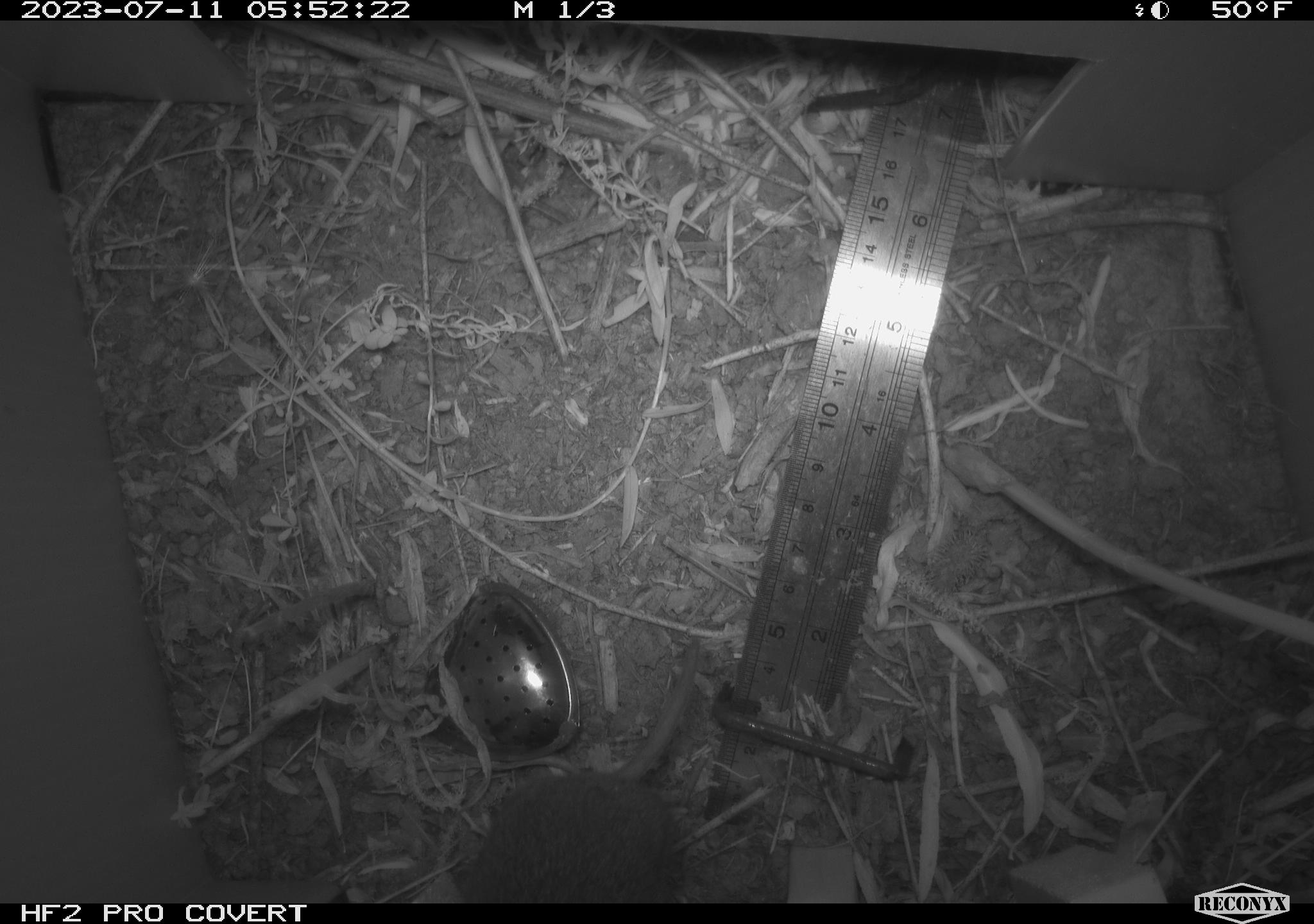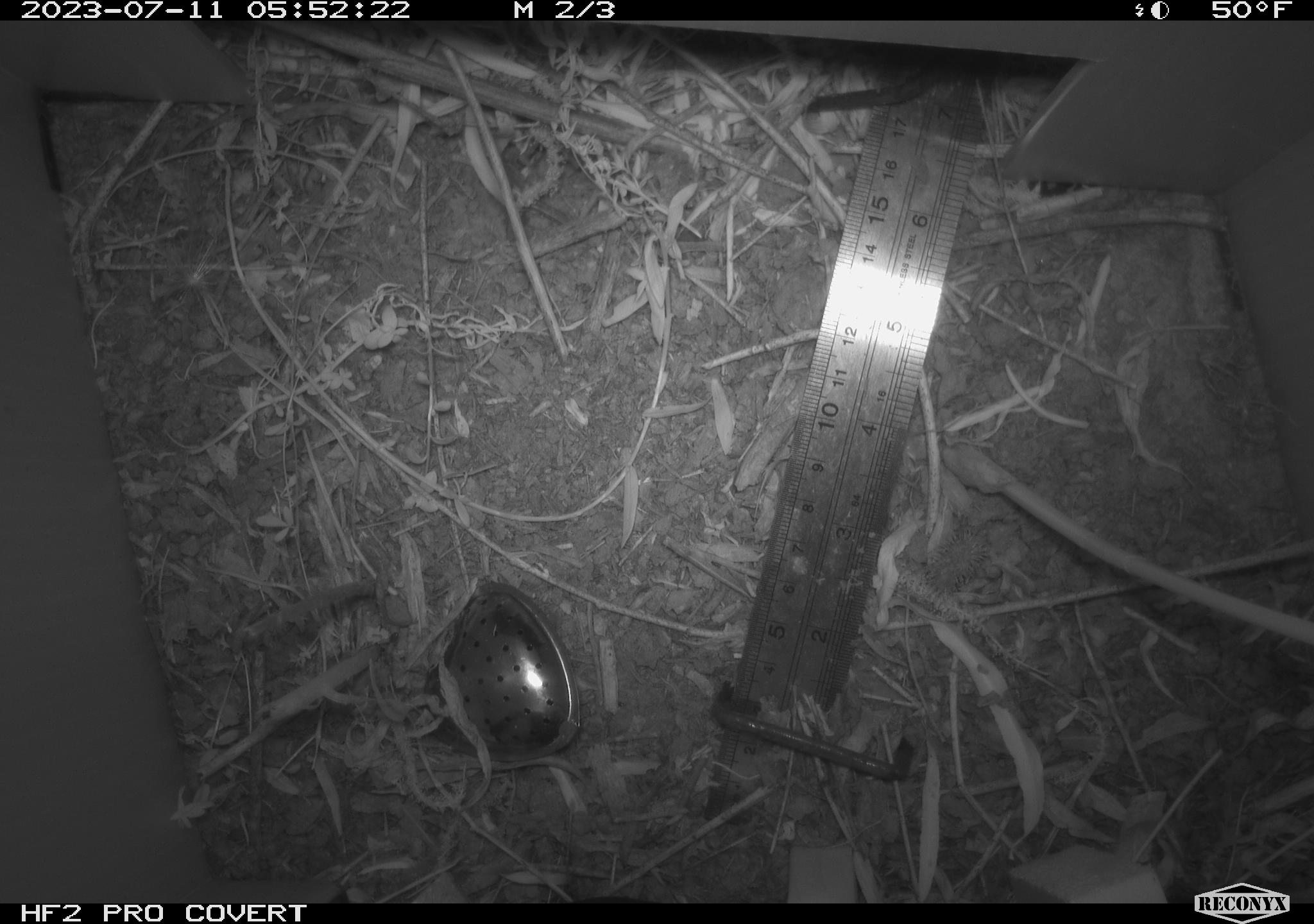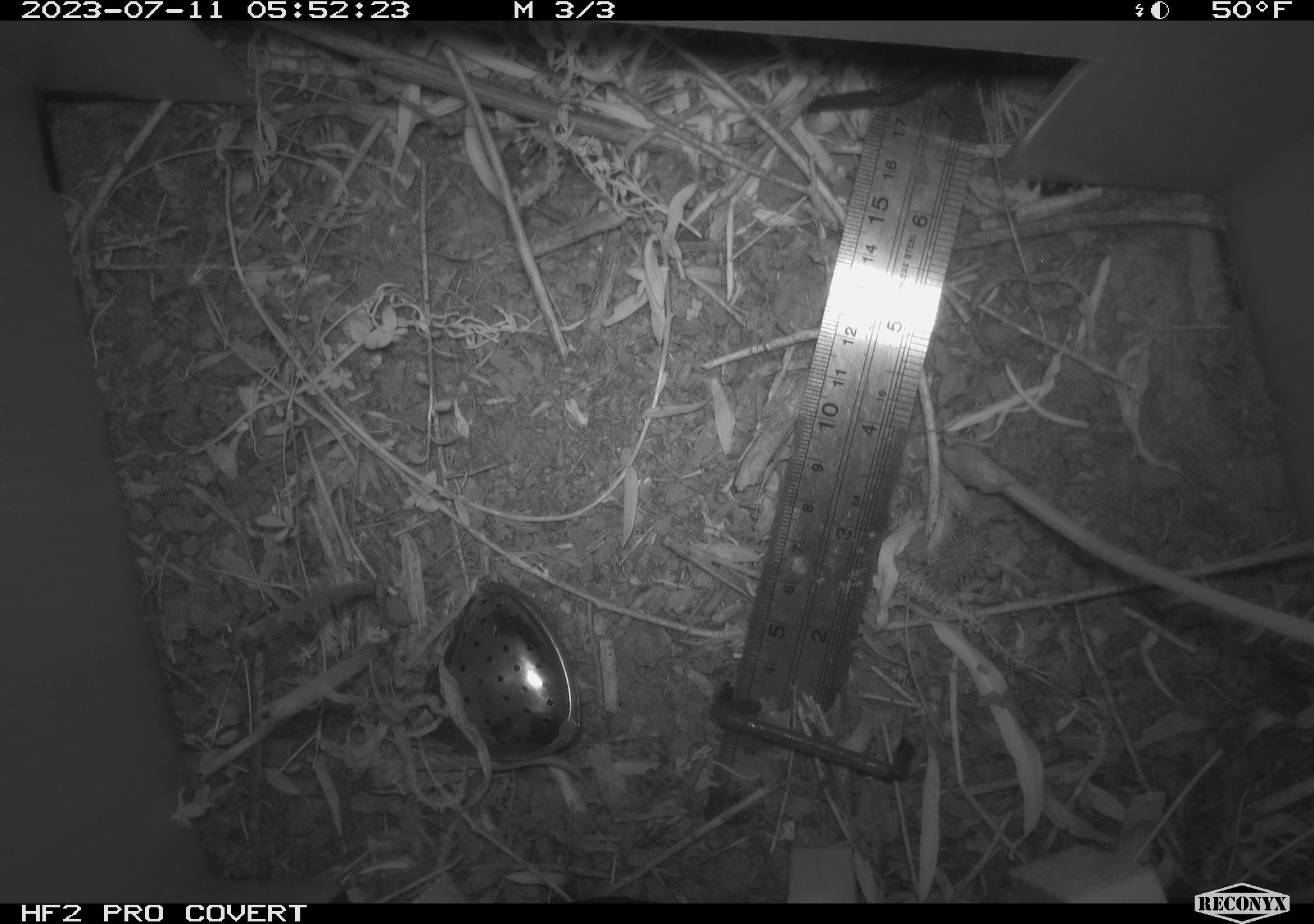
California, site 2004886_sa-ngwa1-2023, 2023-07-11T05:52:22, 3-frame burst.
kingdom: Animalia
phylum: Chordata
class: Mammalia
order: Rodentia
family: Cricetidae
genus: Microtus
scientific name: Microtus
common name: meadow vole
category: microtus species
Microtus species (meadow vole) (Microtus).